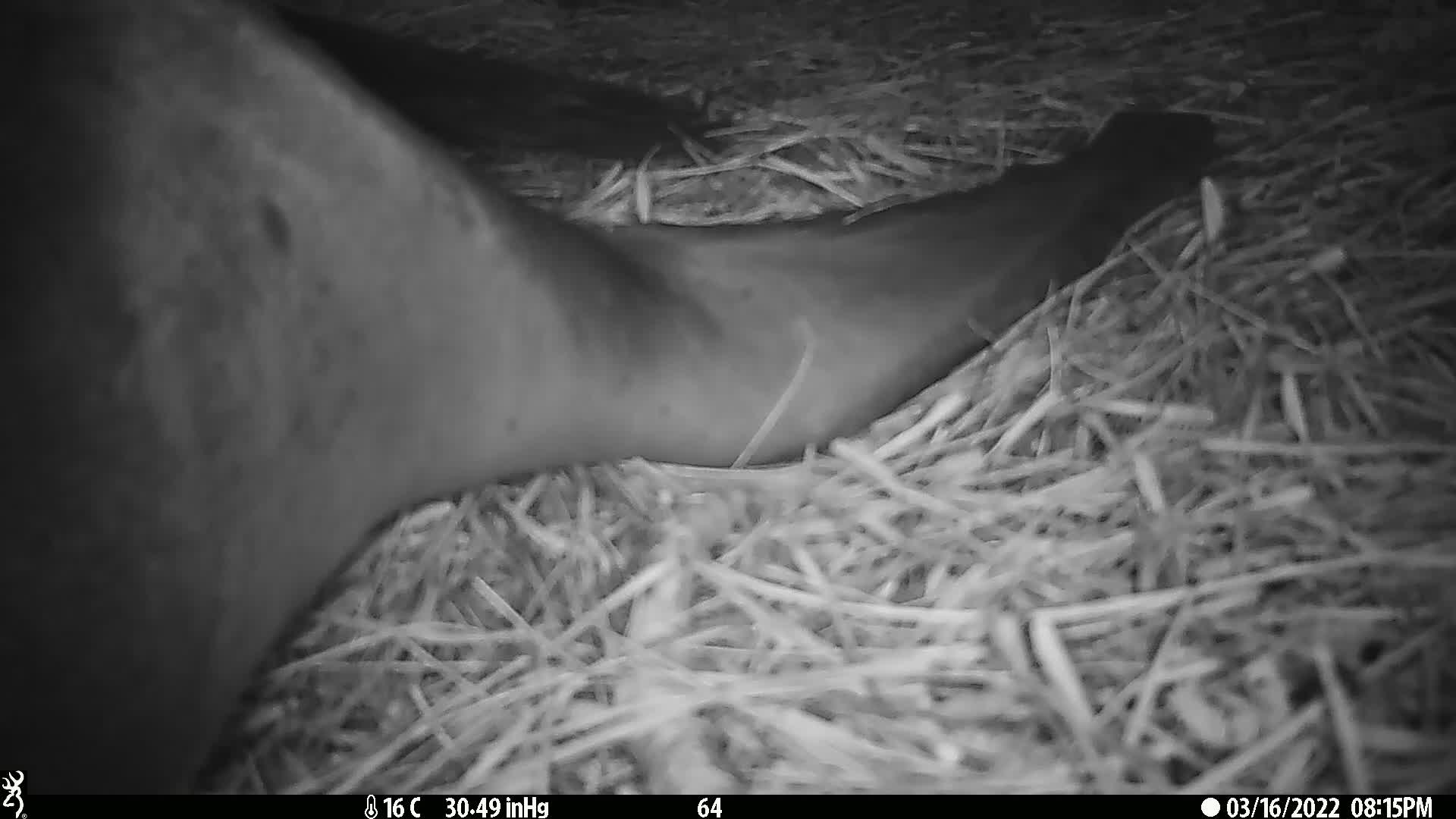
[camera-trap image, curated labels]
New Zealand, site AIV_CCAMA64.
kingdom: Animalia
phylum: Chordata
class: Mammalia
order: Carnivora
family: Otariidae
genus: Phocarctos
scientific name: Phocarctos hookeri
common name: new zealand sea lion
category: sealion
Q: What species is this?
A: Sealion (new zealand sea lion) (Phocarctos hookeri).